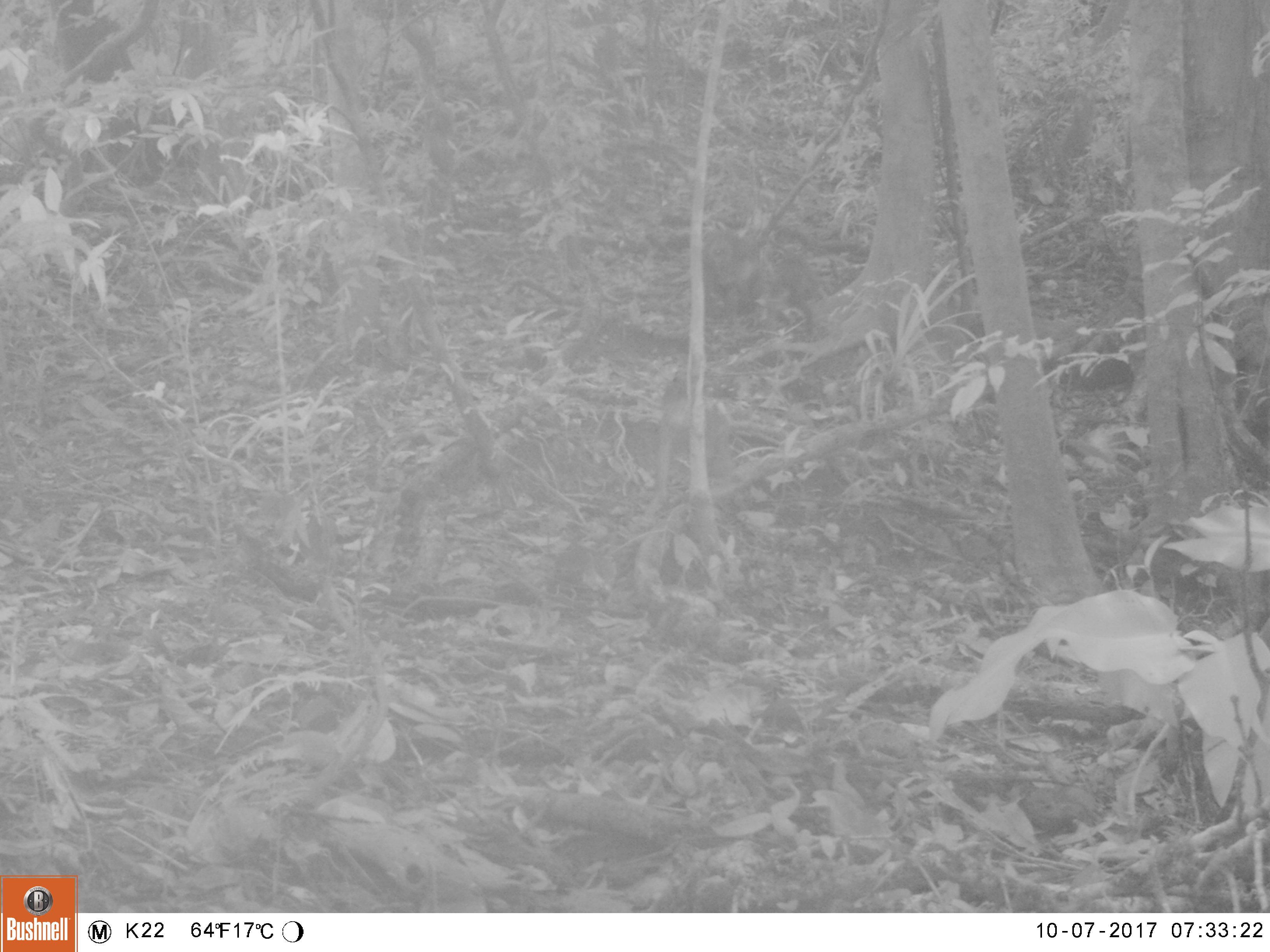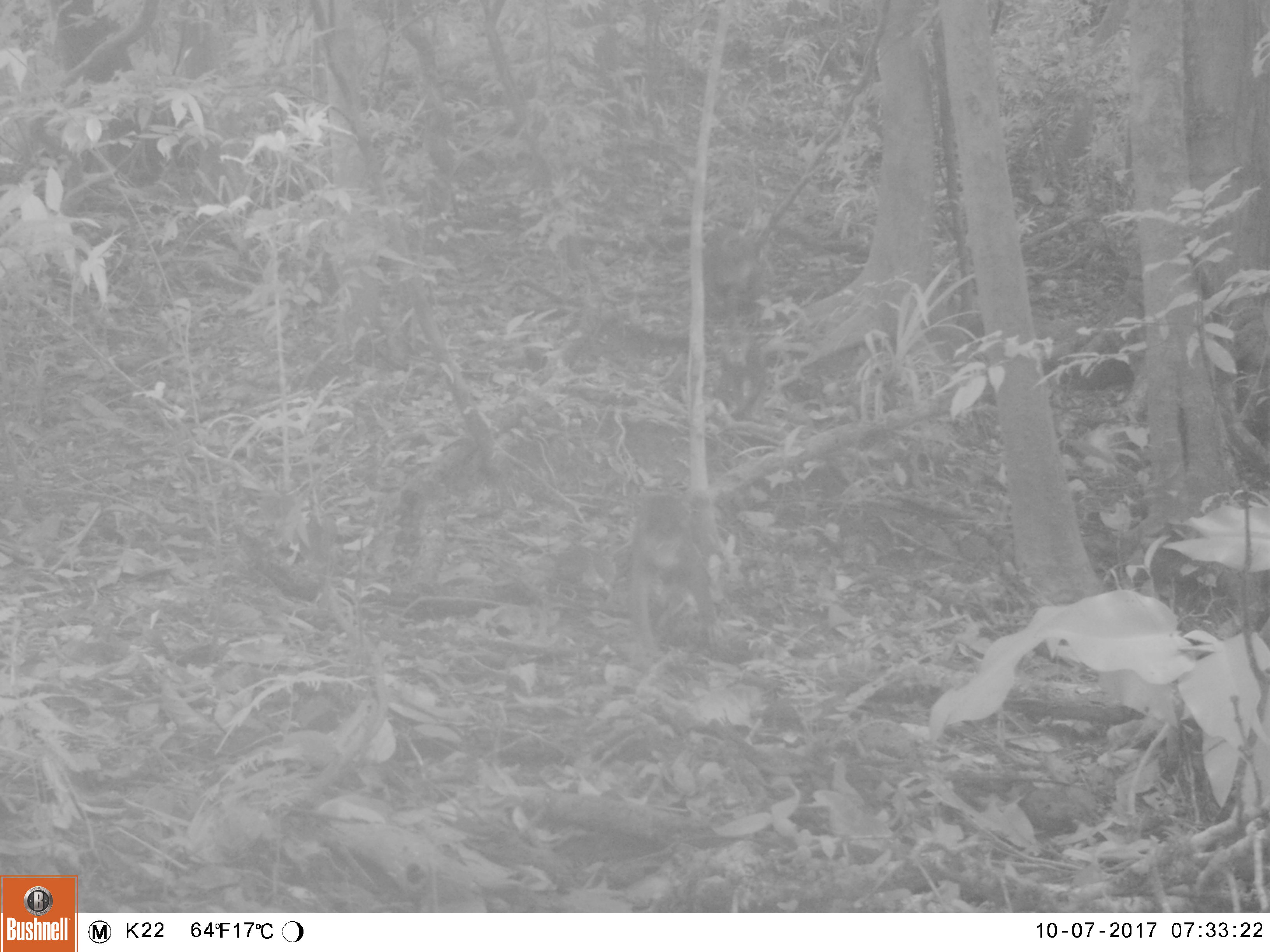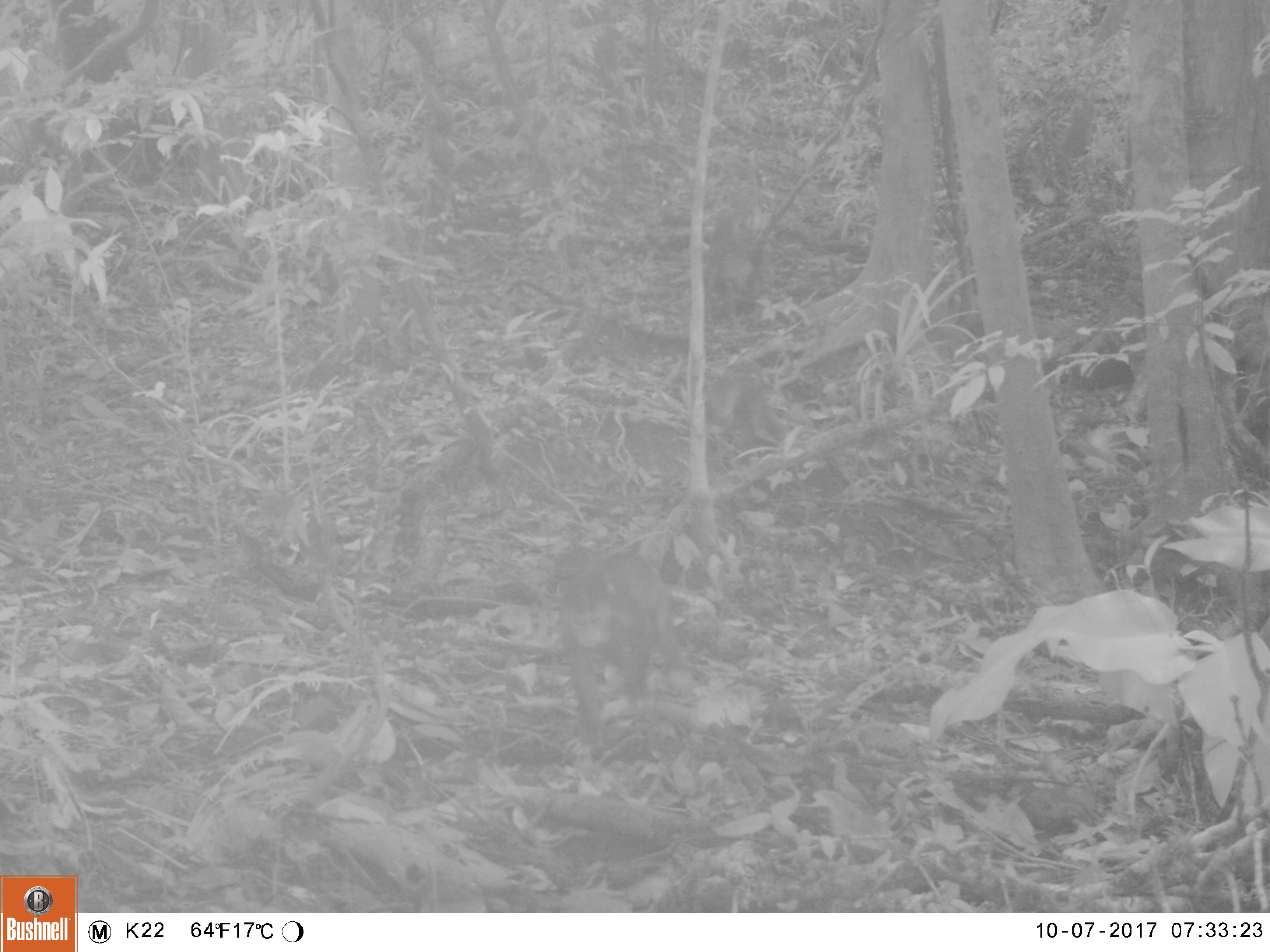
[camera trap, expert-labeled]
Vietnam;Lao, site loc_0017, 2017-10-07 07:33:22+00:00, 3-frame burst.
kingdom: Animalia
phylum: Chordata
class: Mammalia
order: Primates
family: Cercopithecidae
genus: Macaca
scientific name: Macaca arctoides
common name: stump-tailed macaque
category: stump tailed macaque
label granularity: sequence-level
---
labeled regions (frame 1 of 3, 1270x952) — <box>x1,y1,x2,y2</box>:
stump tailed macaque: <box>645,362,735,524</box>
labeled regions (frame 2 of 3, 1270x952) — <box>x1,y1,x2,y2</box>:
stump tailed macaque: <box>626,492,727,662</box>; <box>702,225,774,323</box>; <box>713,331,768,421</box>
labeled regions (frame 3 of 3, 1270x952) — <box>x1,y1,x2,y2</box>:
stump tailed macaque: <box>545,542,684,754</box>; <box>703,208,776,321</box>; <box>703,366,788,447</box>